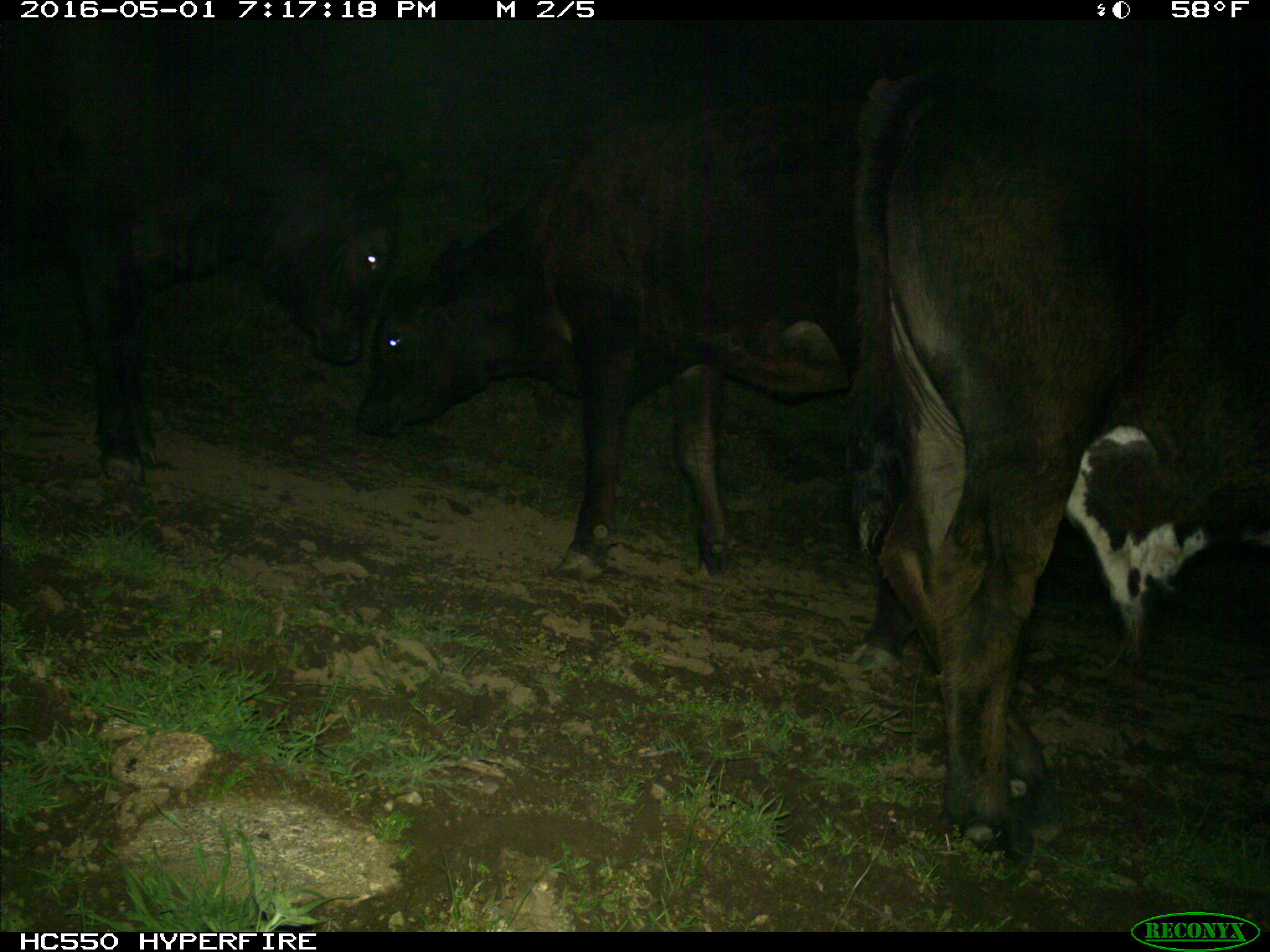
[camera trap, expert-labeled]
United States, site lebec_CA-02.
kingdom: Animalia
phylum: Chordata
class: Mammalia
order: Artiodactyla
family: Bovidae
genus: Bos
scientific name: Bos taurus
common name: domestic cow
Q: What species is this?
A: Bos taurus (domestic cow).